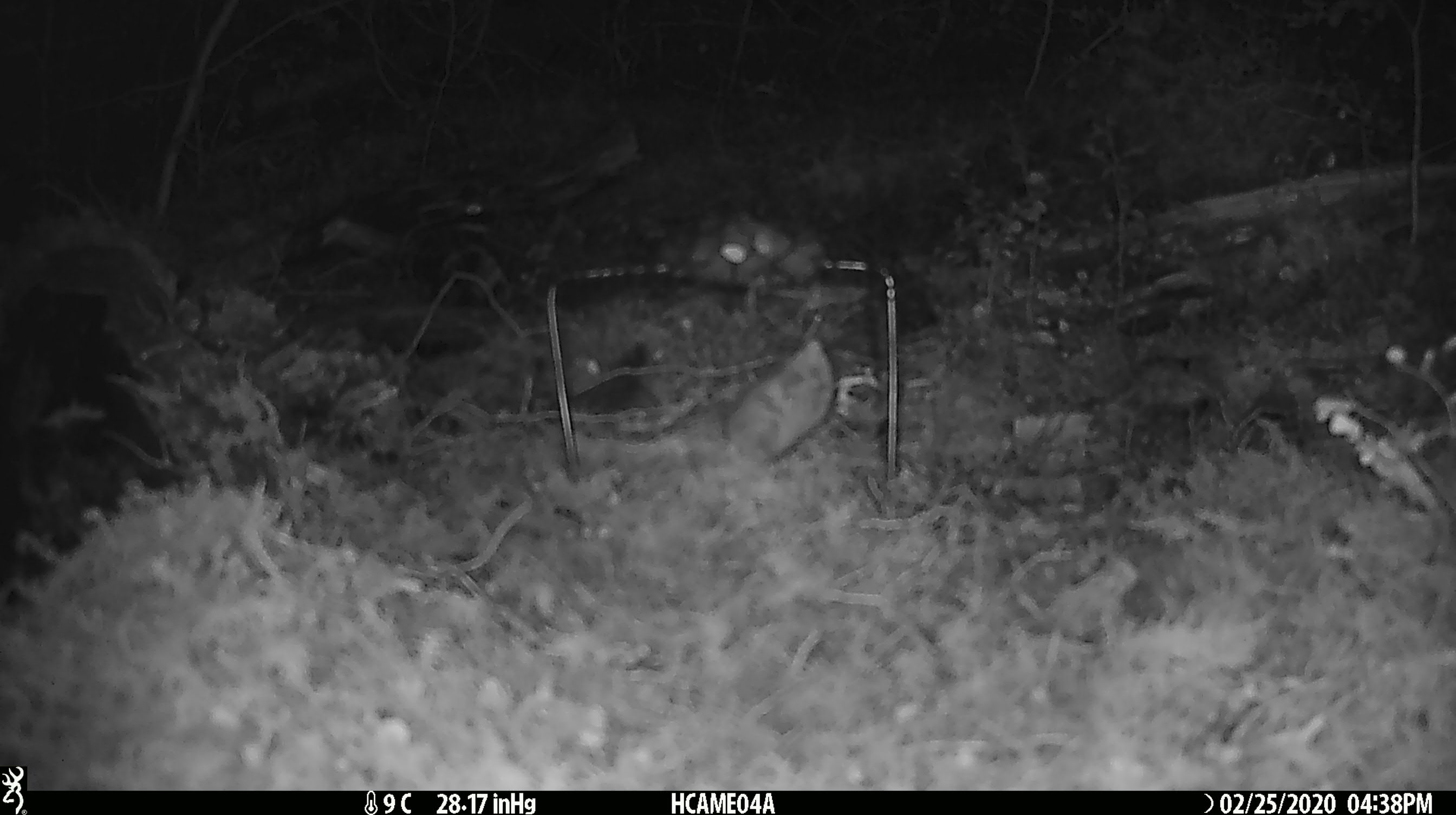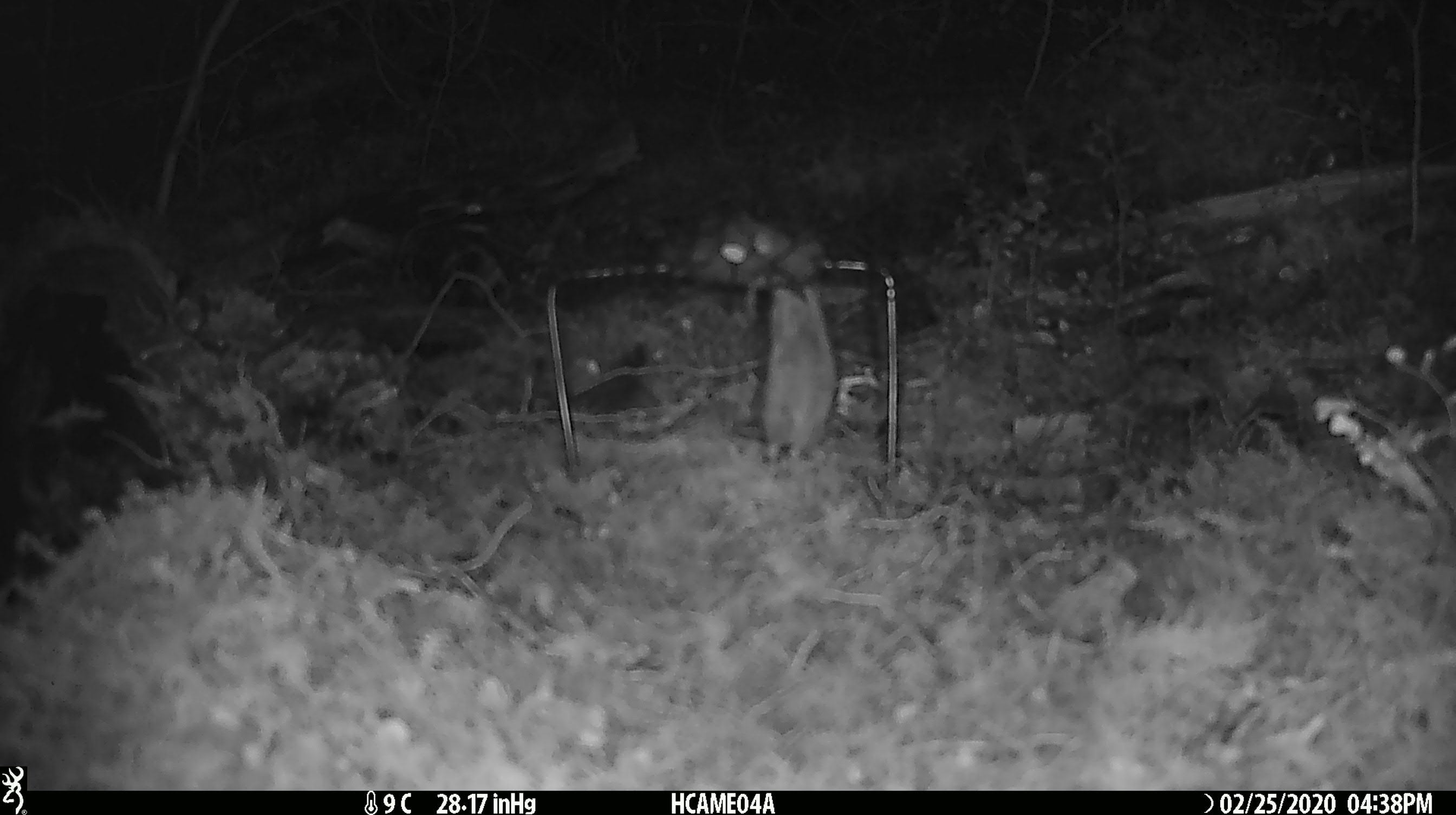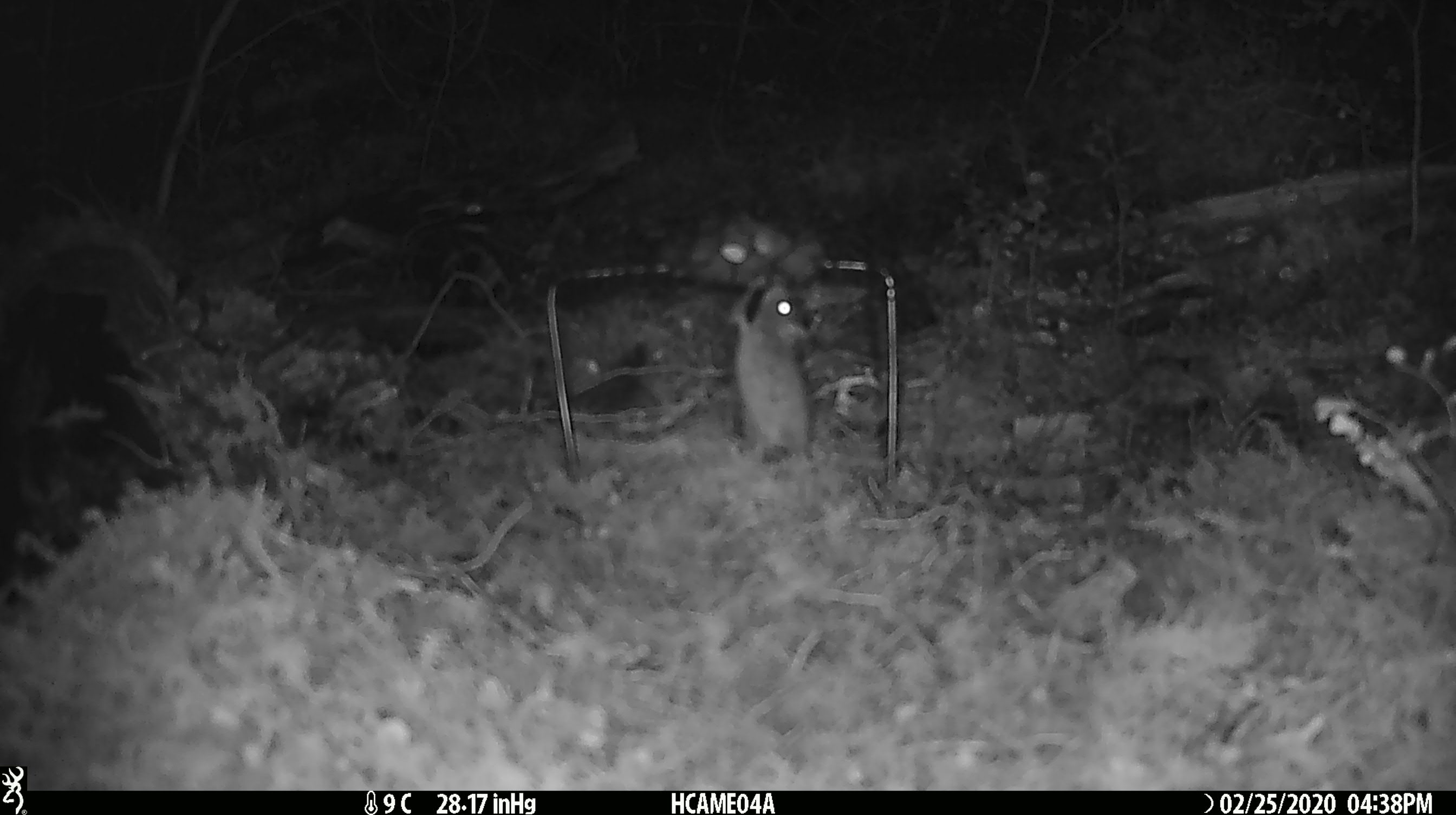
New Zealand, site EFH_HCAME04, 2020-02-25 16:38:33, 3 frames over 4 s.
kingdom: Animalia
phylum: Chordata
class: Mammalia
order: Rodentia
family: Muridae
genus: Mus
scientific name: Mus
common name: mouse